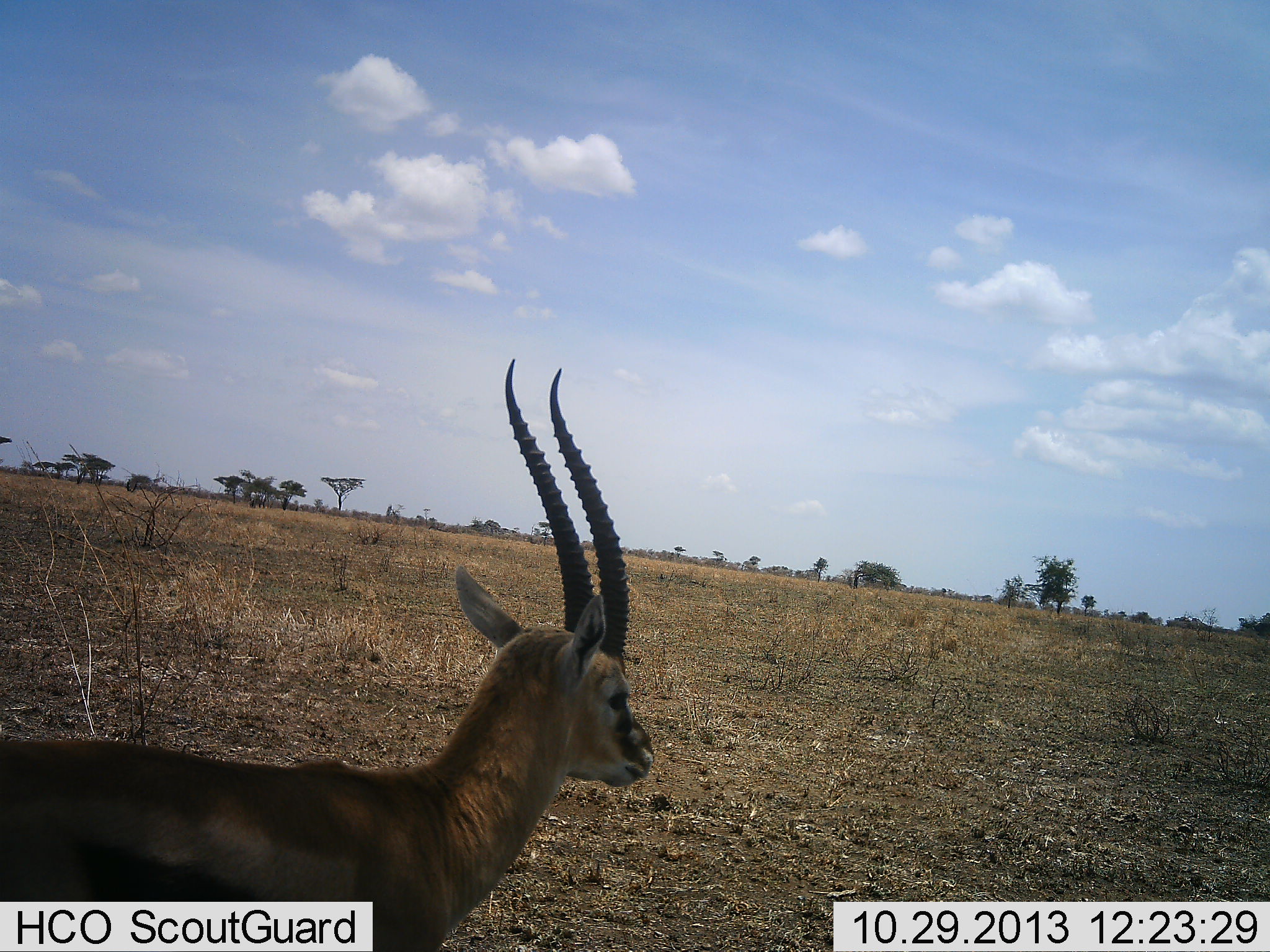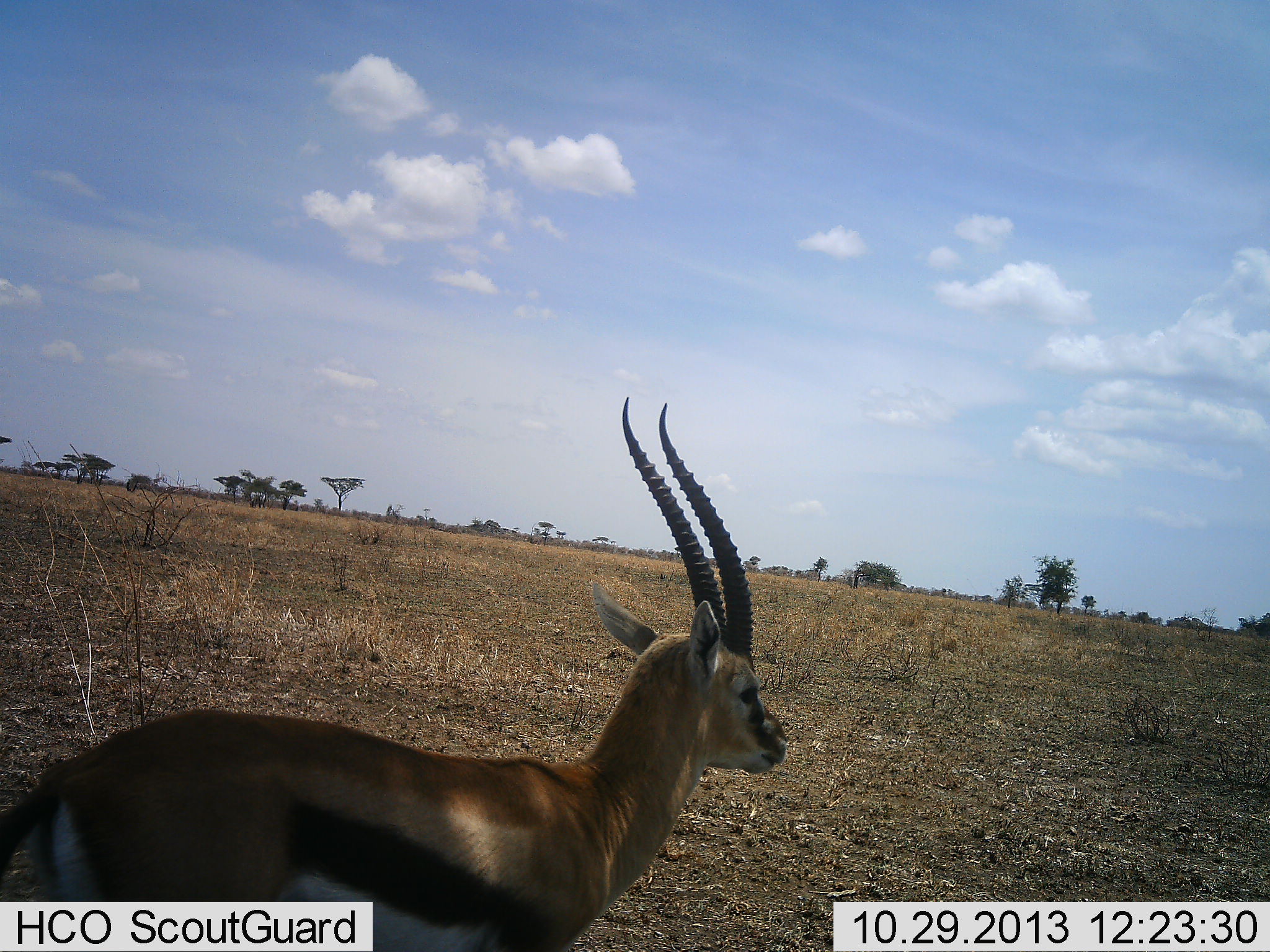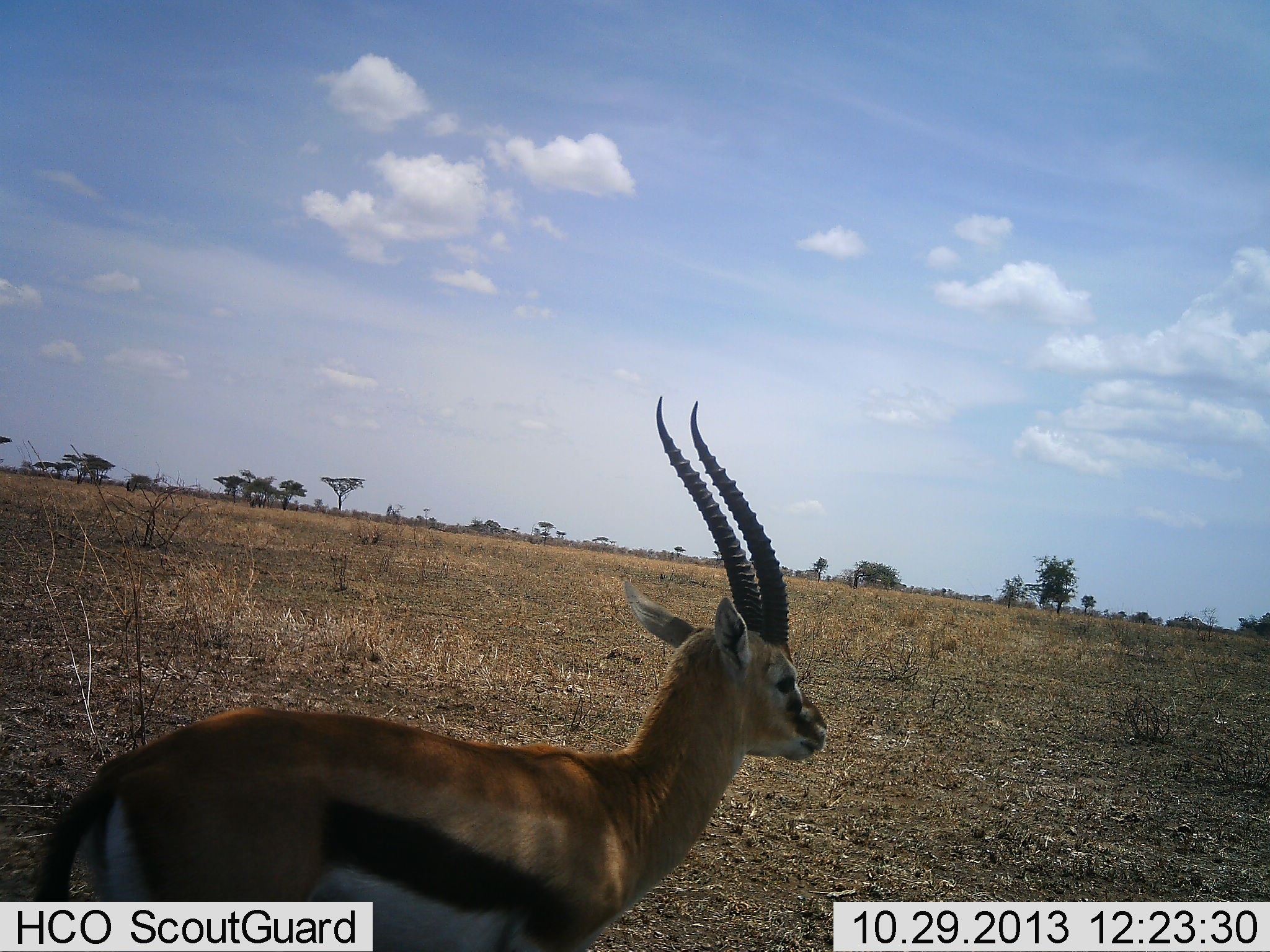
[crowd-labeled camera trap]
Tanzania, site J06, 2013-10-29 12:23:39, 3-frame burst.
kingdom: Animalia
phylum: Chordata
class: Mammalia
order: Artiodactyla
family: Bovidae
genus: Eudorcas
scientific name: Eudorcas thomsonii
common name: thomson's gazelle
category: gazellethomsons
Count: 1.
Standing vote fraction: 50%.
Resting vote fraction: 0%.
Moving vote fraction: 50%.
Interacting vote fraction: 0%.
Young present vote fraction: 0%.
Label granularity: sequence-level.